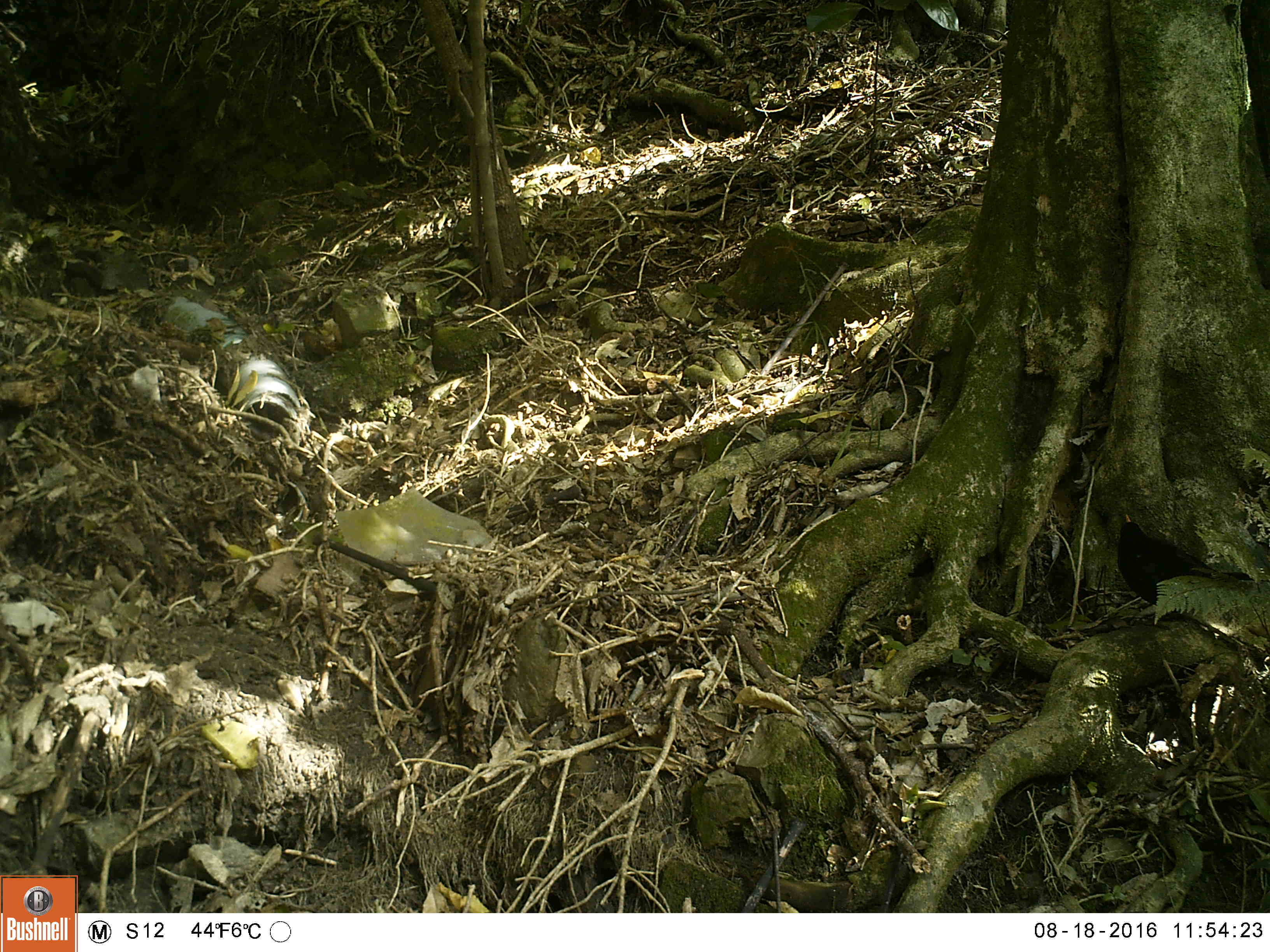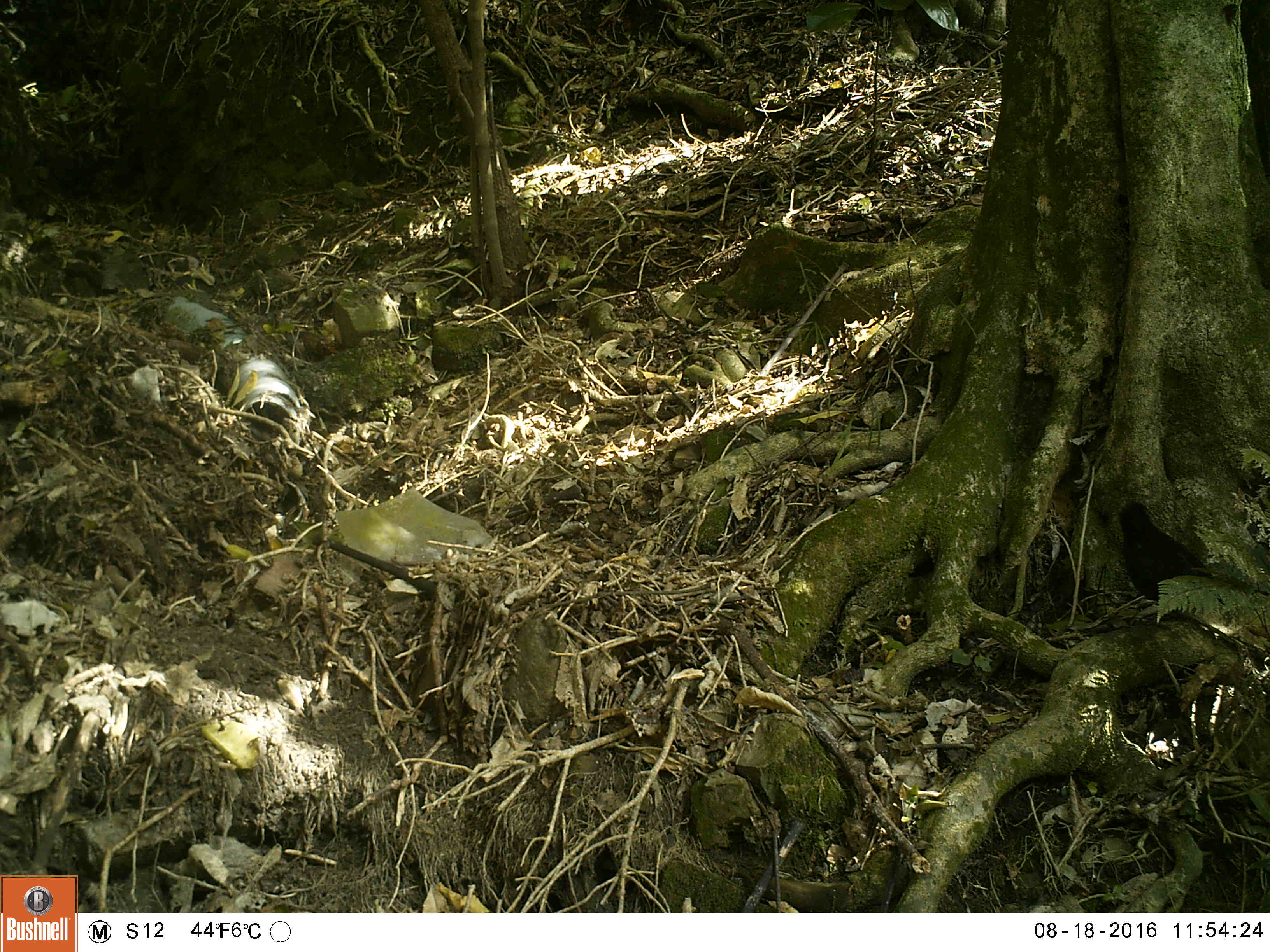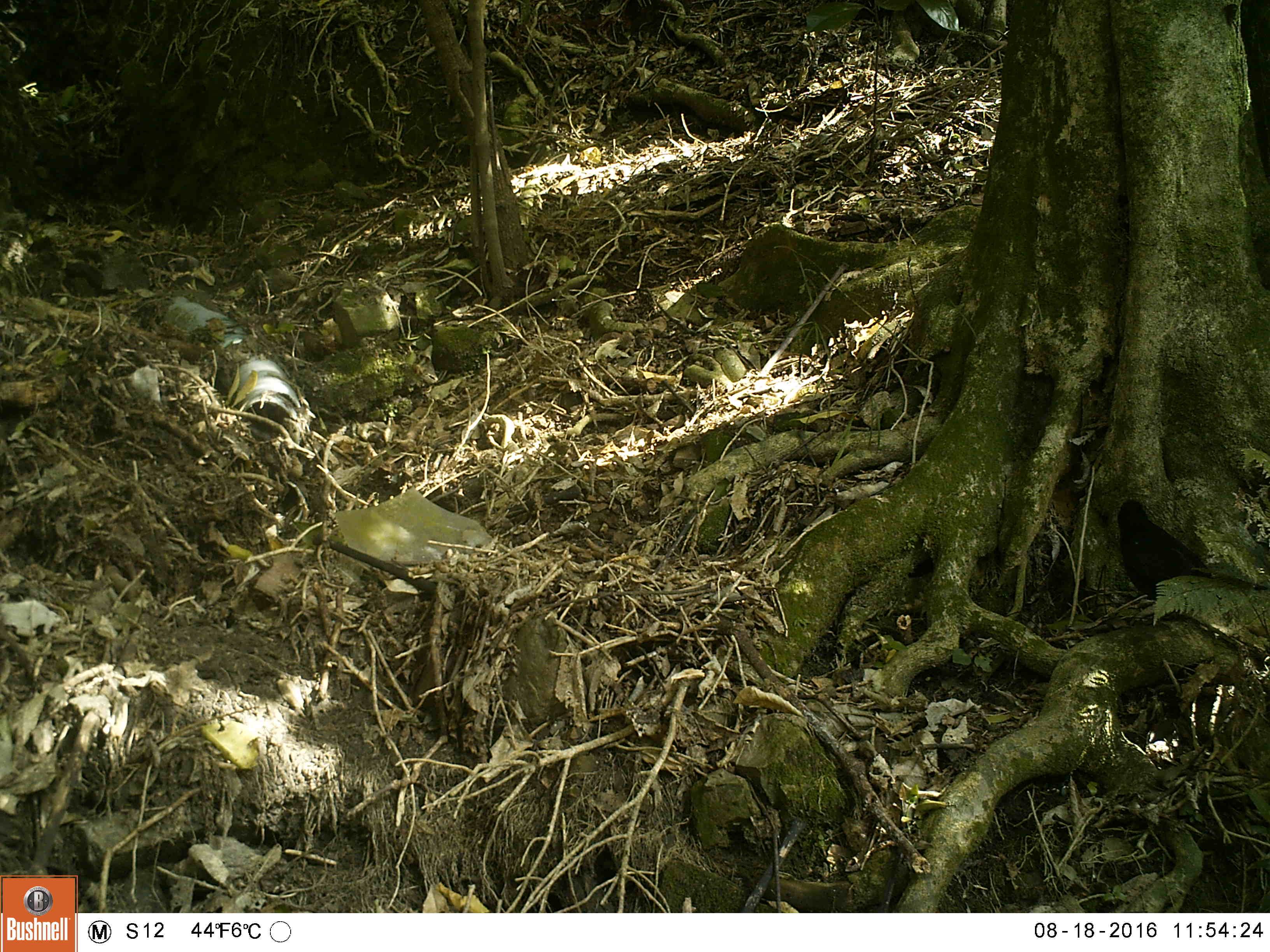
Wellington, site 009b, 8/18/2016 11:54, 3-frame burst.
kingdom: Animalia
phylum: Chordata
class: Aves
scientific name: Aves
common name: bird